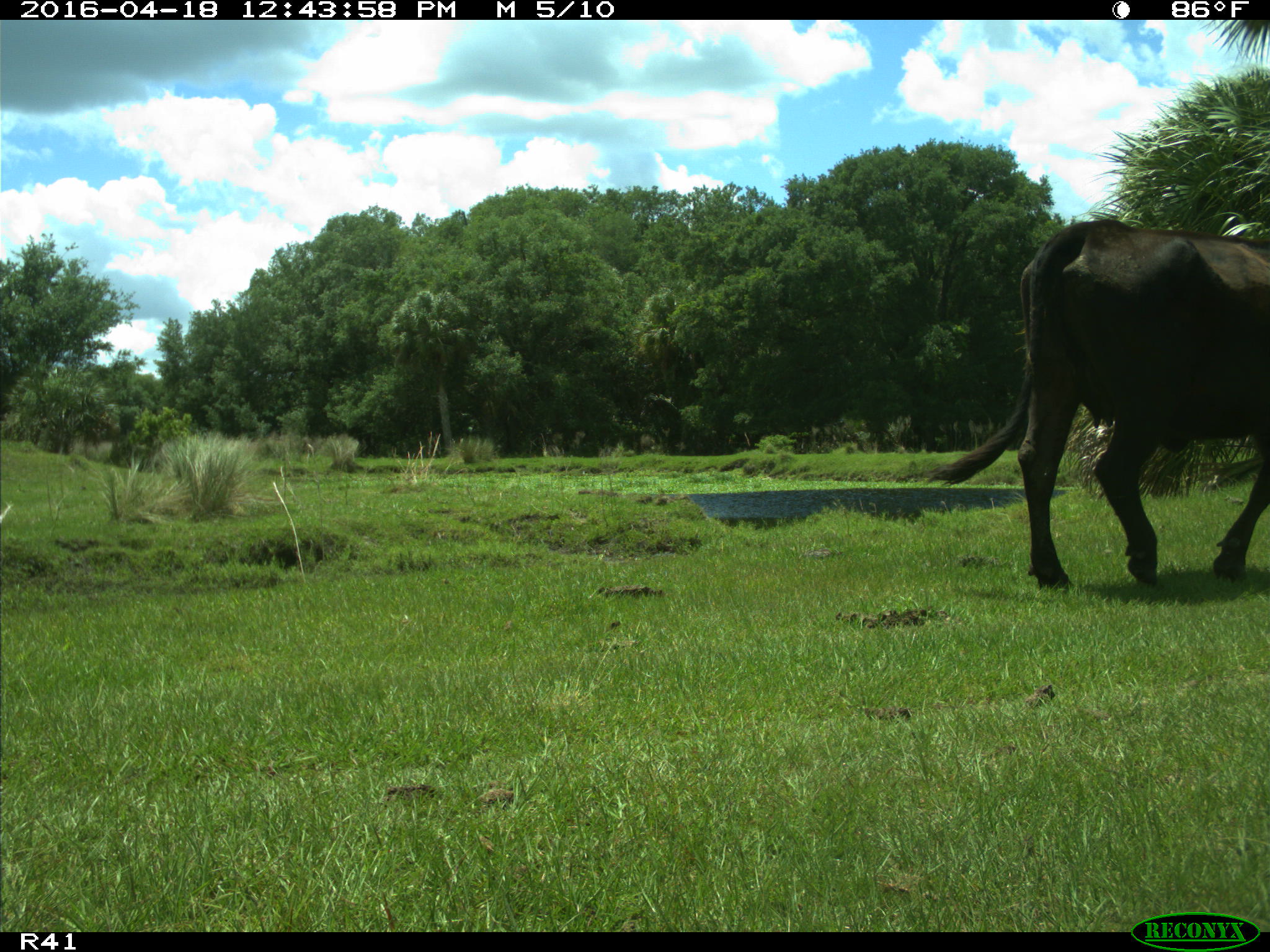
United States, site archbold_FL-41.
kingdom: Animalia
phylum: Chordata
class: Mammalia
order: Artiodactyla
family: Bovidae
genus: Bos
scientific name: Bos taurus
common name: domestic cow